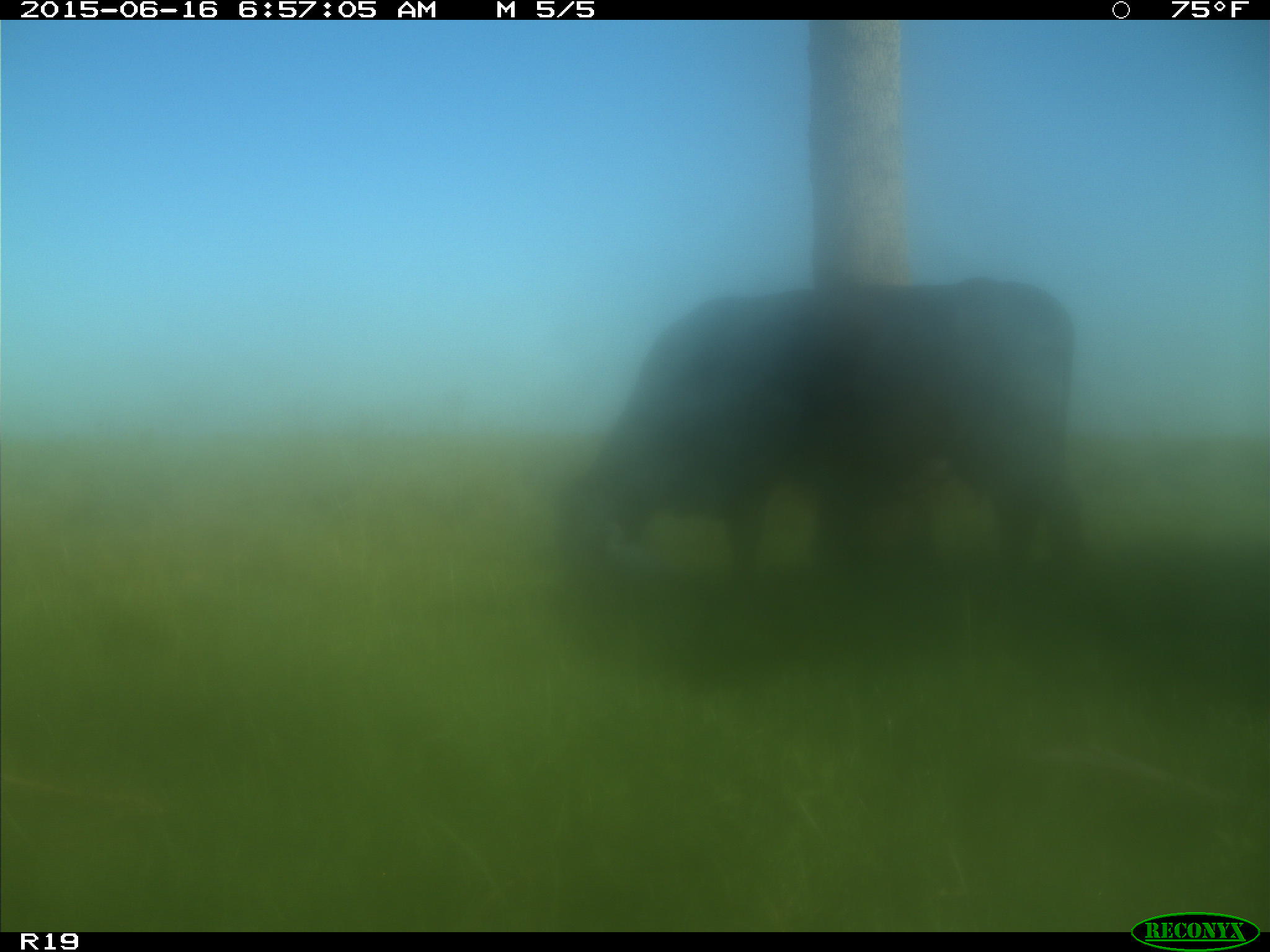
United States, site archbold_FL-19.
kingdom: Animalia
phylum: Chordata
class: Mammalia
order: Artiodactyla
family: Bovidae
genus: Bos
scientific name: Bos taurus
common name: domestic cow